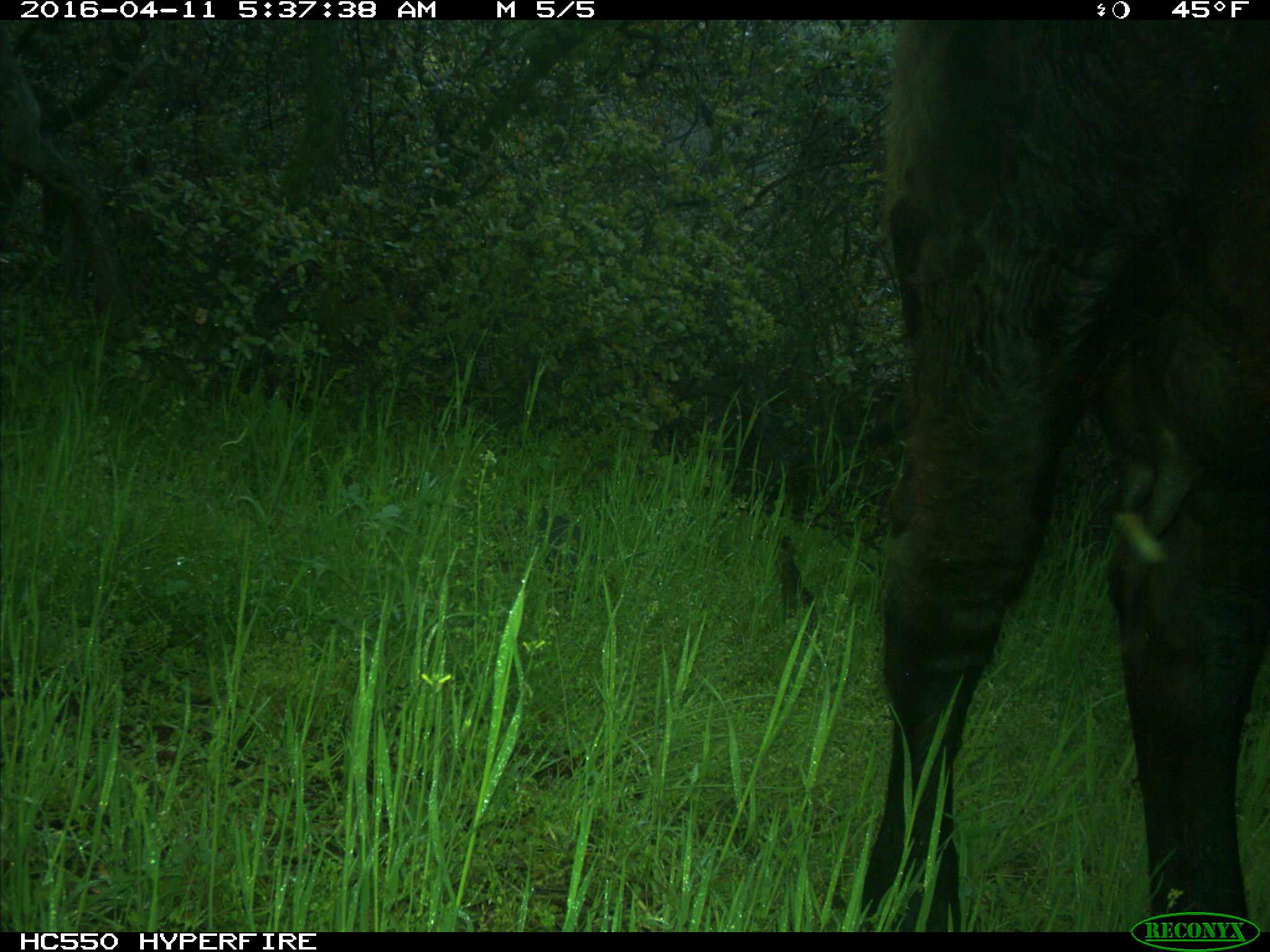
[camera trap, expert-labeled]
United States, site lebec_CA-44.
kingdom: Animalia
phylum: Chordata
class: Mammalia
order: Artiodactyla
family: Bovidae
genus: Bos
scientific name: Bos taurus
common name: domestic cow